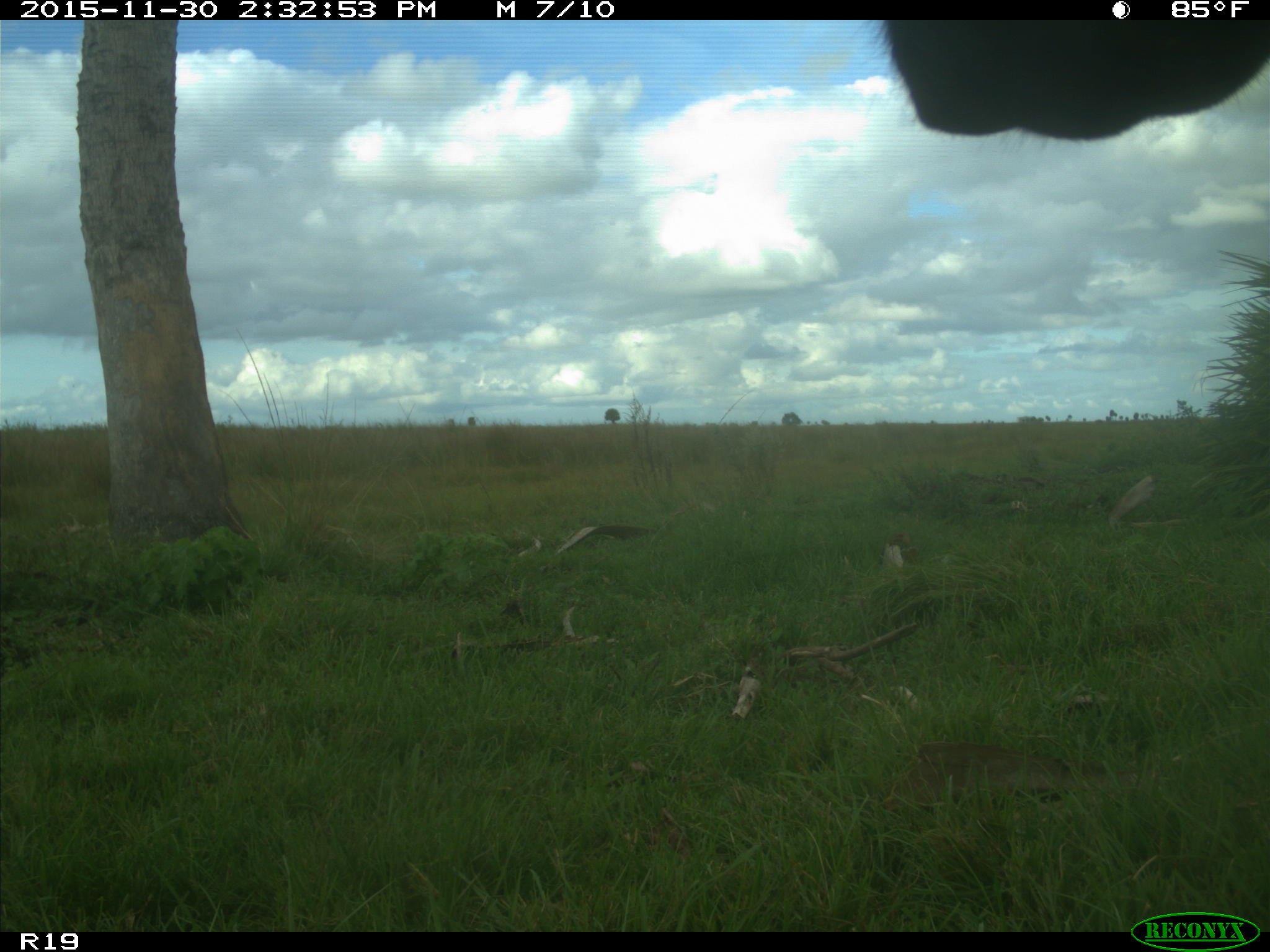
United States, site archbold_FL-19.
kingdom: Animalia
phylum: Chordata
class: Mammalia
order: Artiodactyla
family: Bovidae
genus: Bos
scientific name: Bos taurus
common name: domestic cow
Bos taurus (domestic cow).